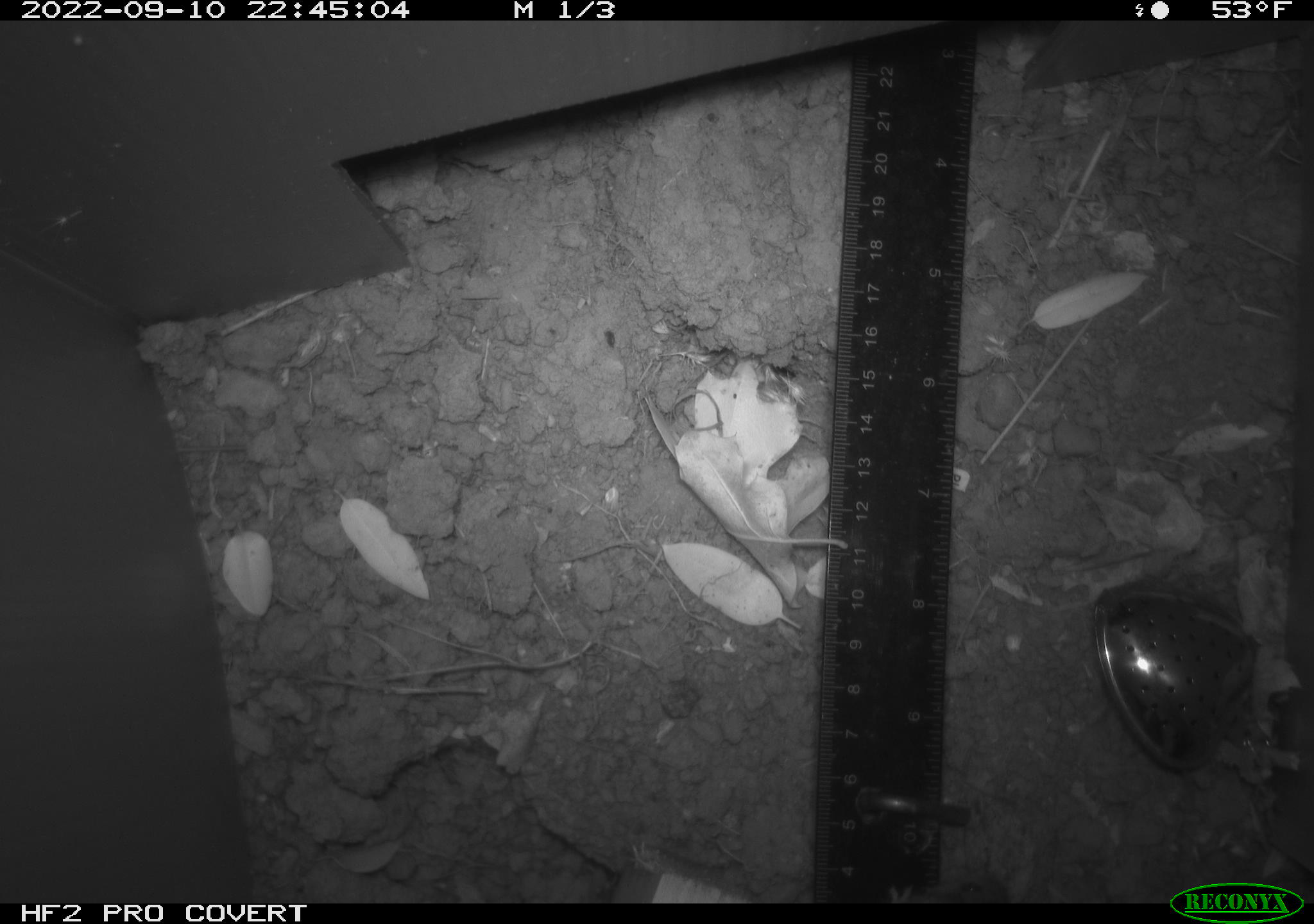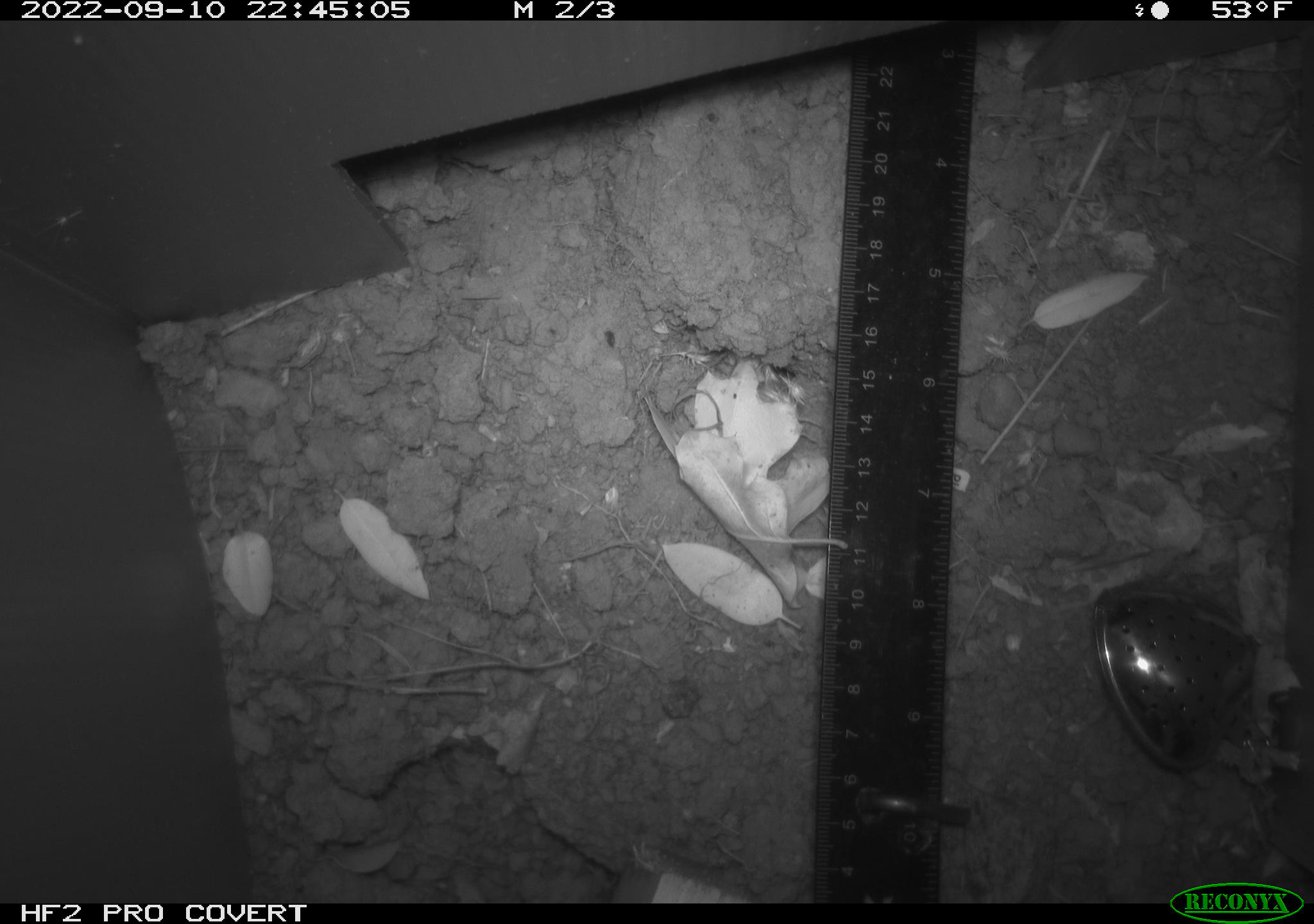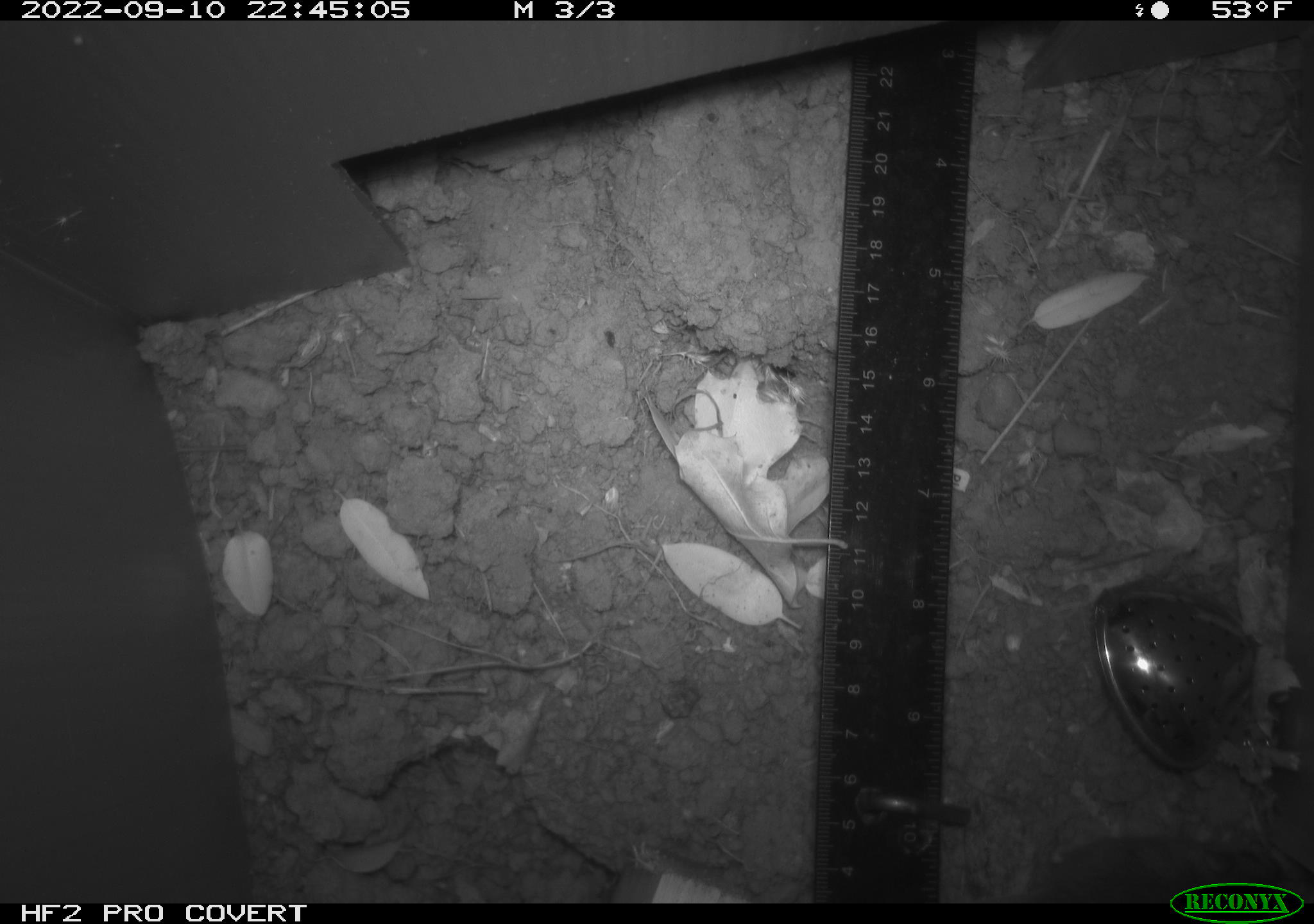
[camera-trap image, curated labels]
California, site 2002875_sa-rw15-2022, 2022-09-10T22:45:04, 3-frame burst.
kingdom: Animalia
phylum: Chordata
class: Mammalia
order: Rodentia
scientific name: Rodentia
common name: mouse species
Mouse species (Rodentia).